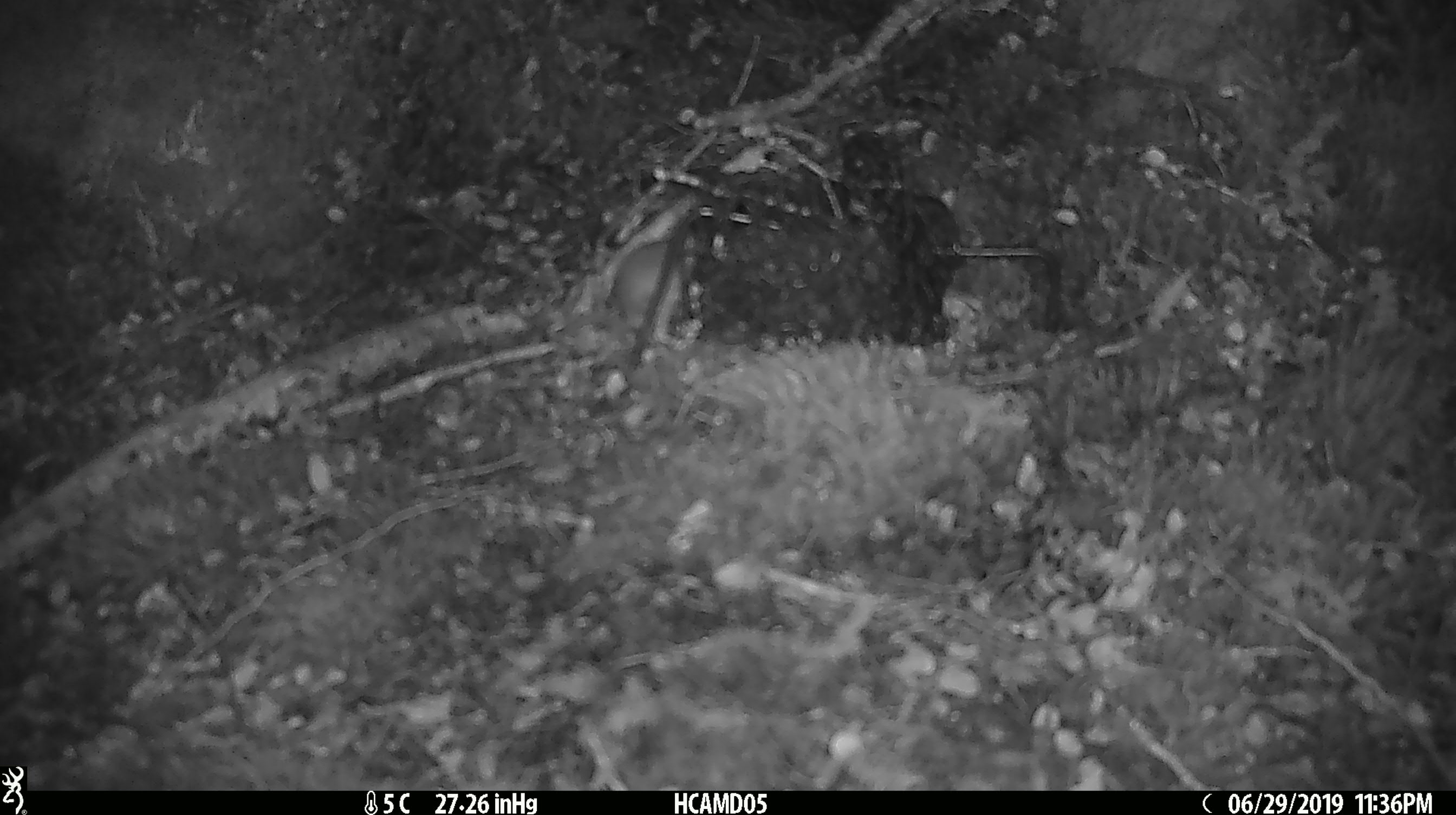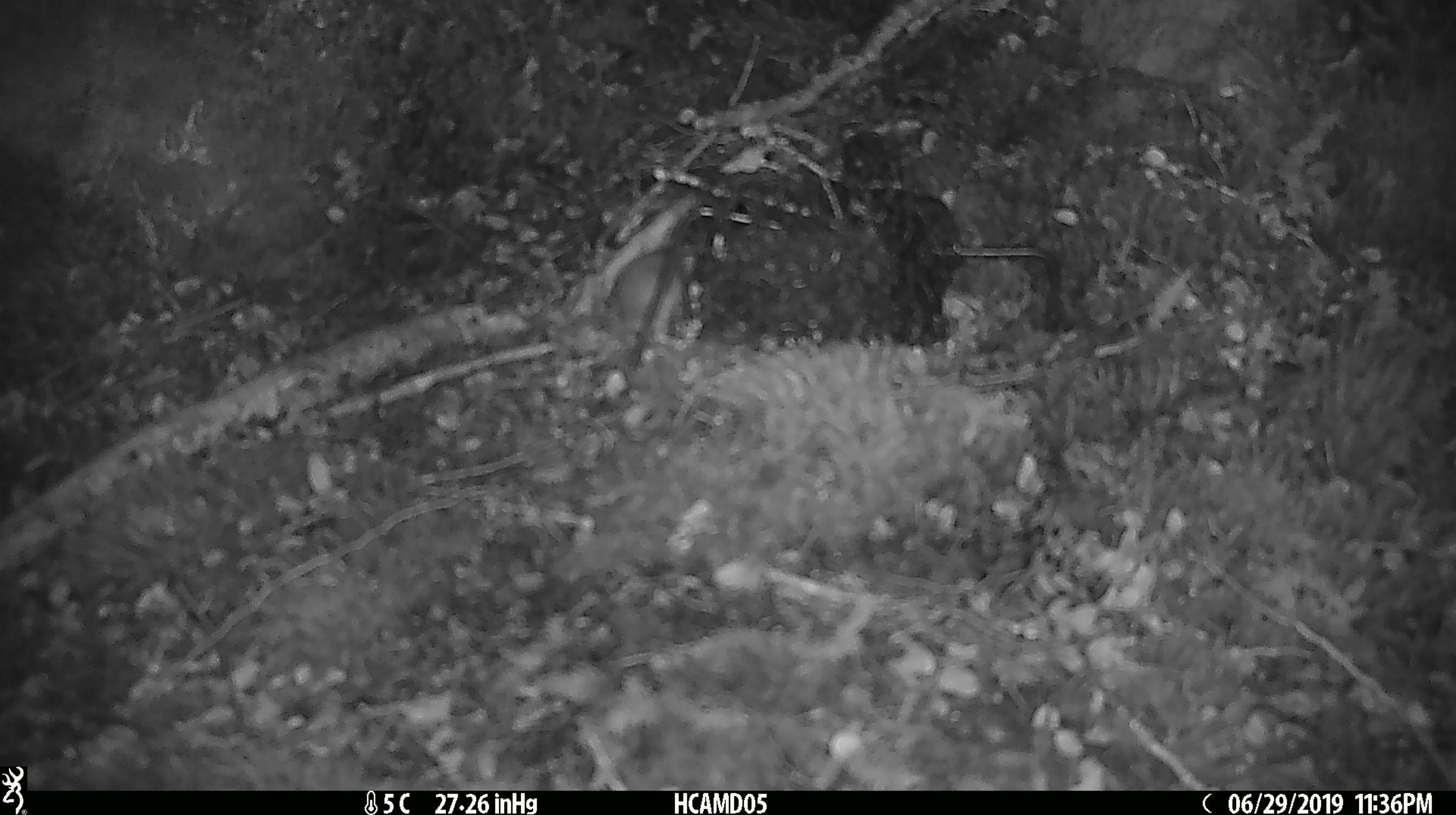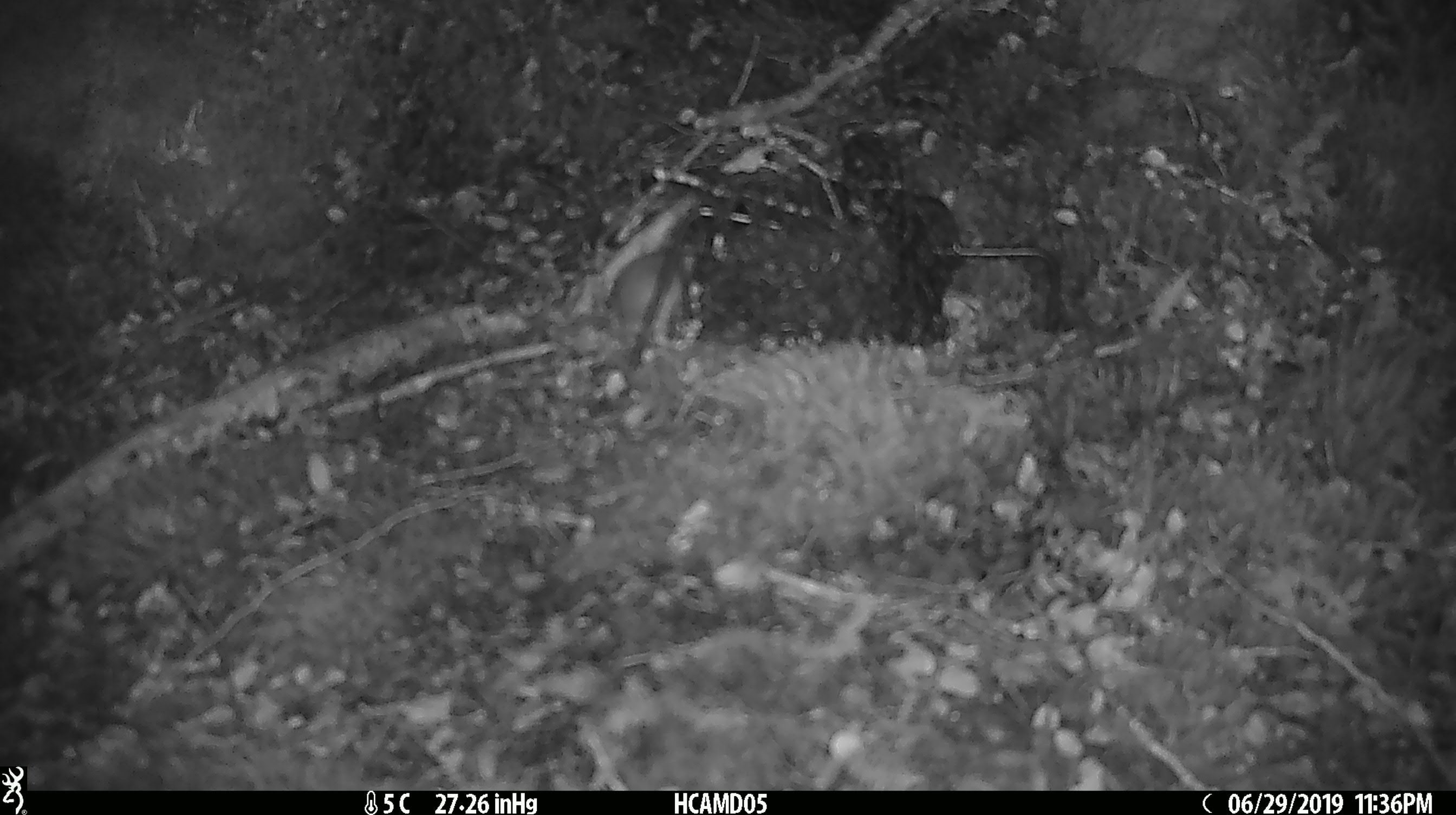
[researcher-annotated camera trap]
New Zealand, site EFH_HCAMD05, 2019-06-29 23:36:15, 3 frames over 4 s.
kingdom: Animalia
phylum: Chordata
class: Mammalia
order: Rodentia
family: Muridae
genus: Mus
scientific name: Mus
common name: mouse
Mouse (Mus).